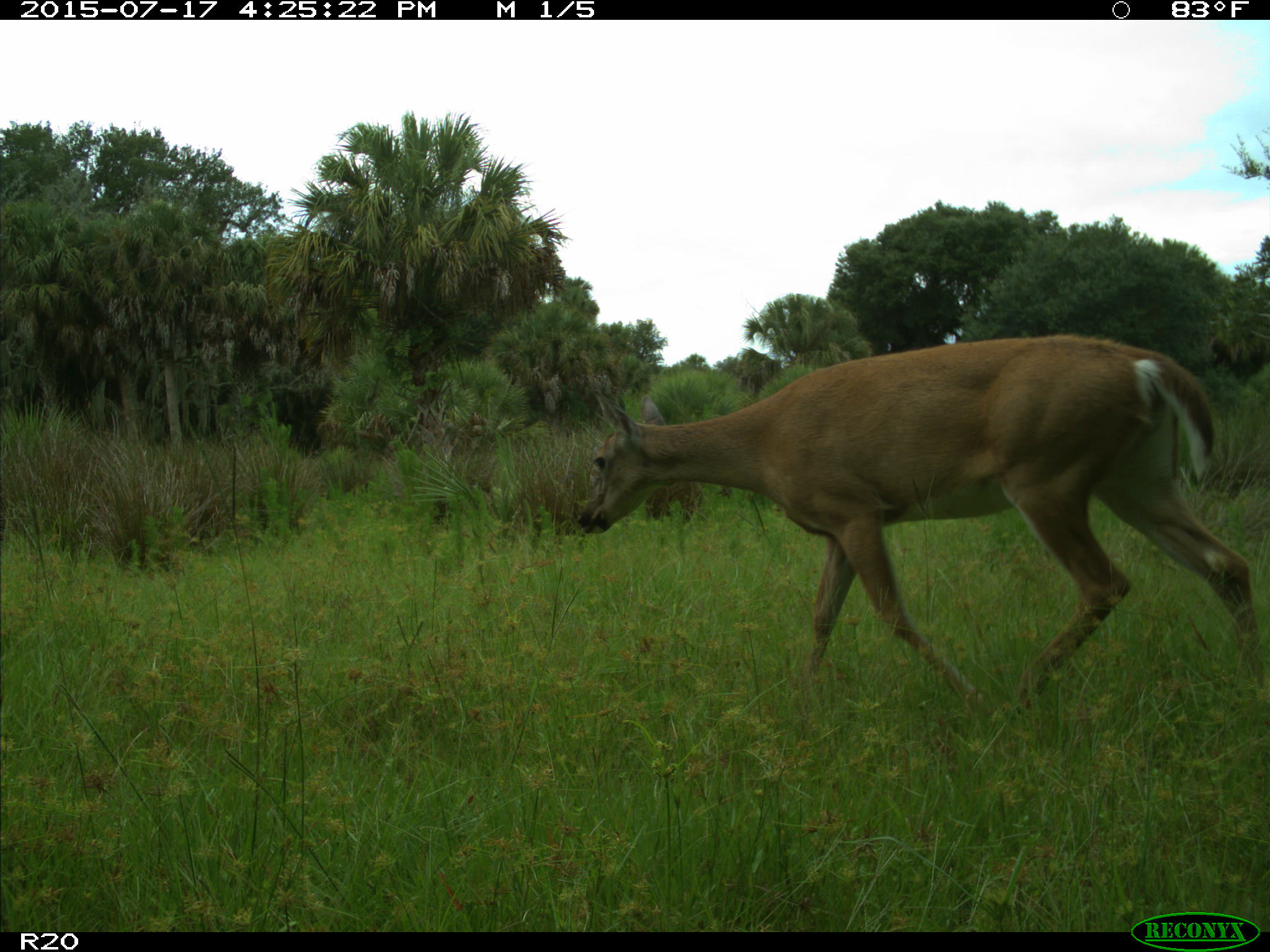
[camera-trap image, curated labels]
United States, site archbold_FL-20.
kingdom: Animalia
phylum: Chordata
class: Mammalia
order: Artiodactyla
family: Cervidae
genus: Odocoileus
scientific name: Odocoileus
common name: deer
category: unidentified deer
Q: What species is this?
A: Unidentified deer (deer) (Odocoileus).